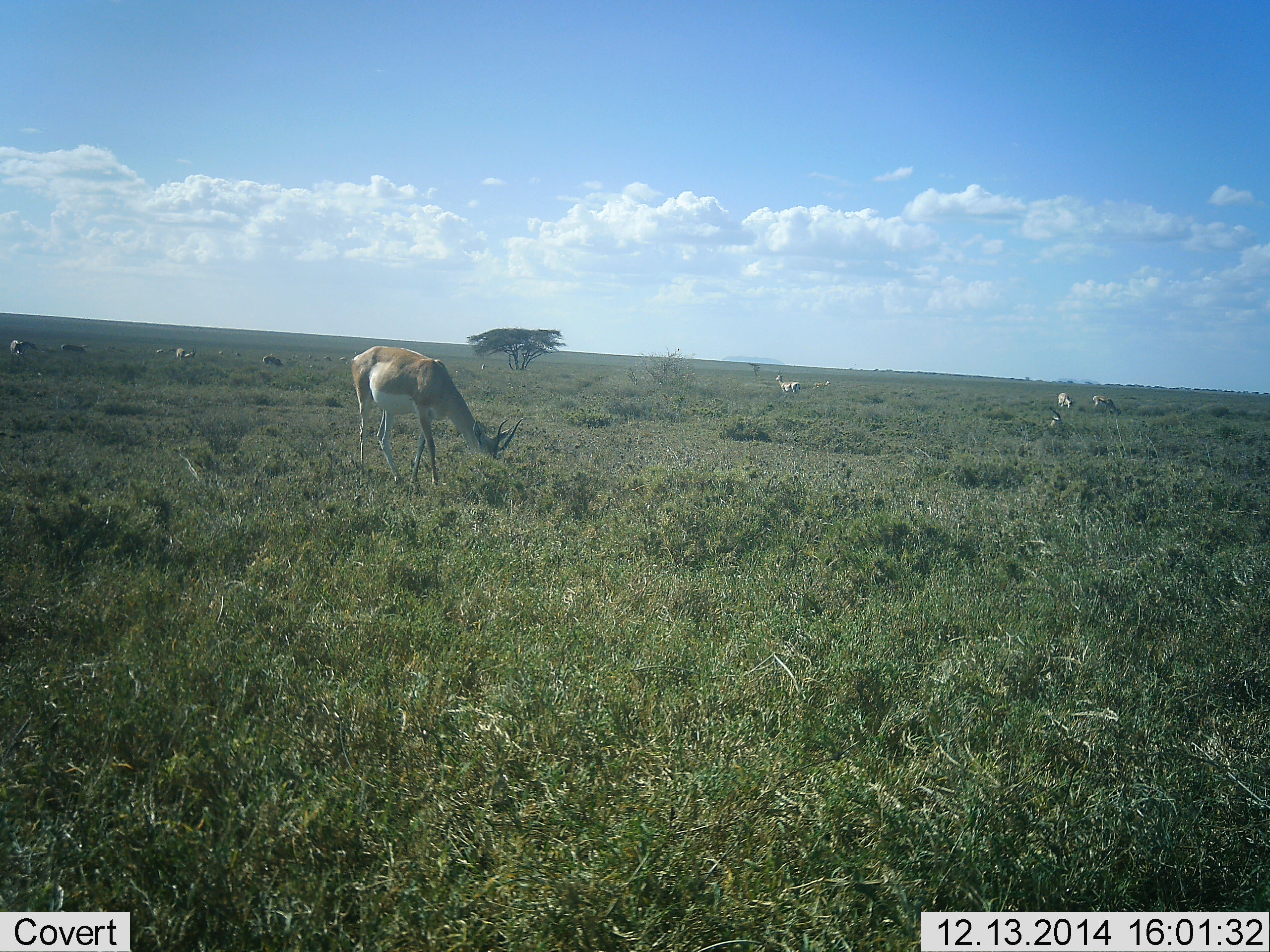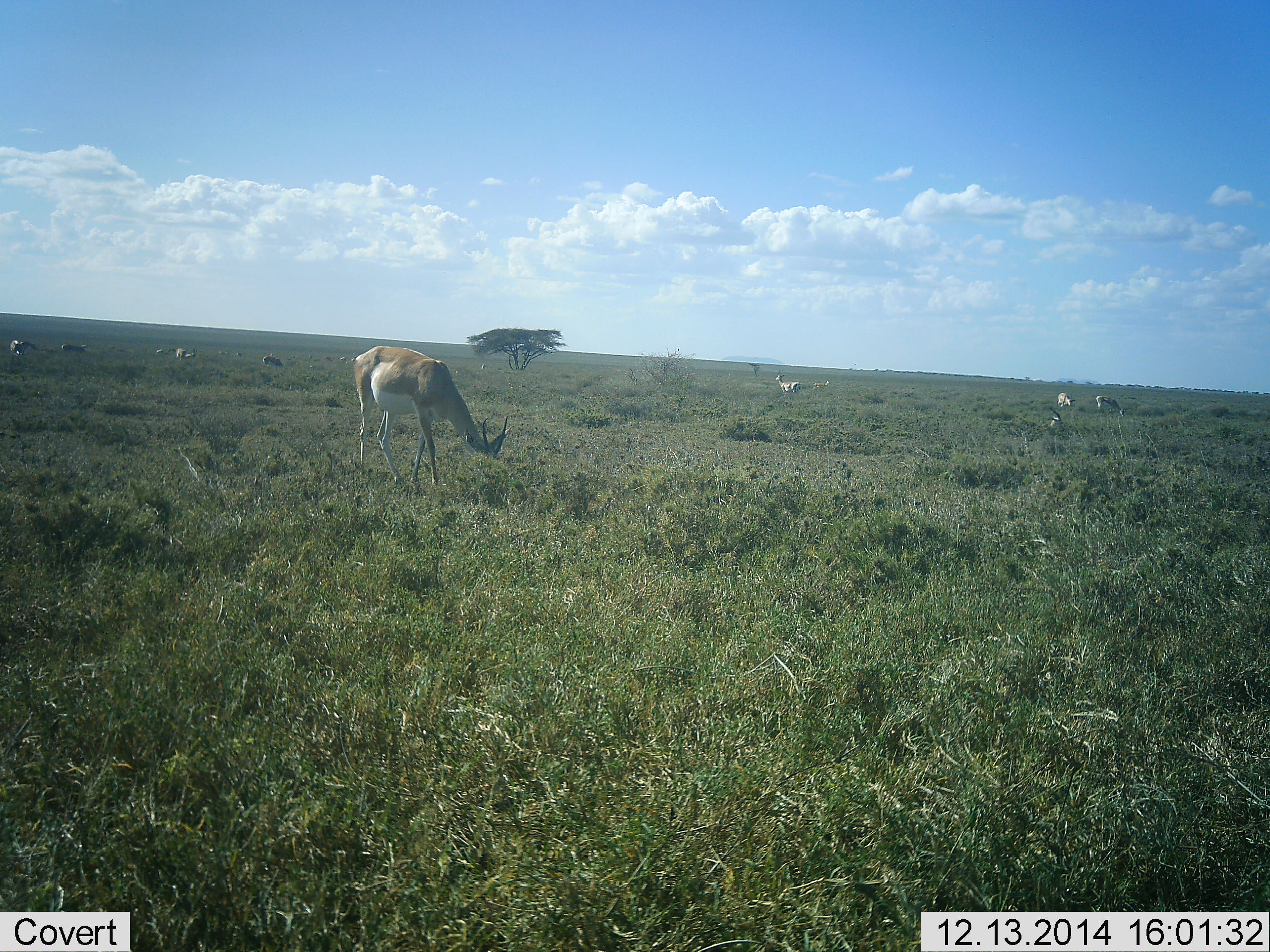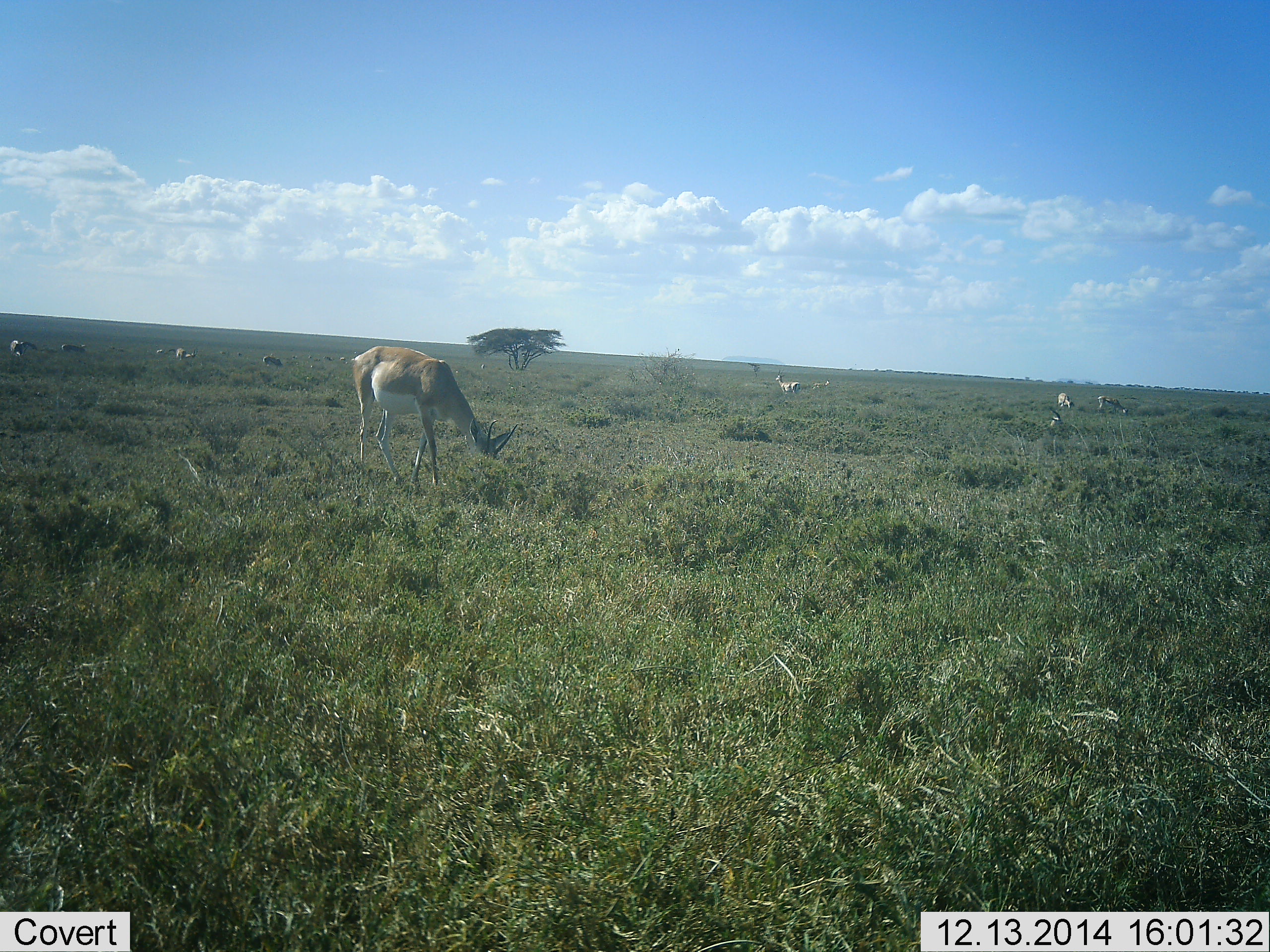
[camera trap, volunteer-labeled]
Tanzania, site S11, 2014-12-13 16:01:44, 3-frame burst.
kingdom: Animalia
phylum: Chordata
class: Mammalia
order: Artiodactyla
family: Bovidae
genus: Nanger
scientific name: Nanger granti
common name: grant's gazelle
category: gazellegrants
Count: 8.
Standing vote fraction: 40%.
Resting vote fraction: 0%.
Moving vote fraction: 10%.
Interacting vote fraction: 0%.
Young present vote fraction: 0%.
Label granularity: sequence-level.